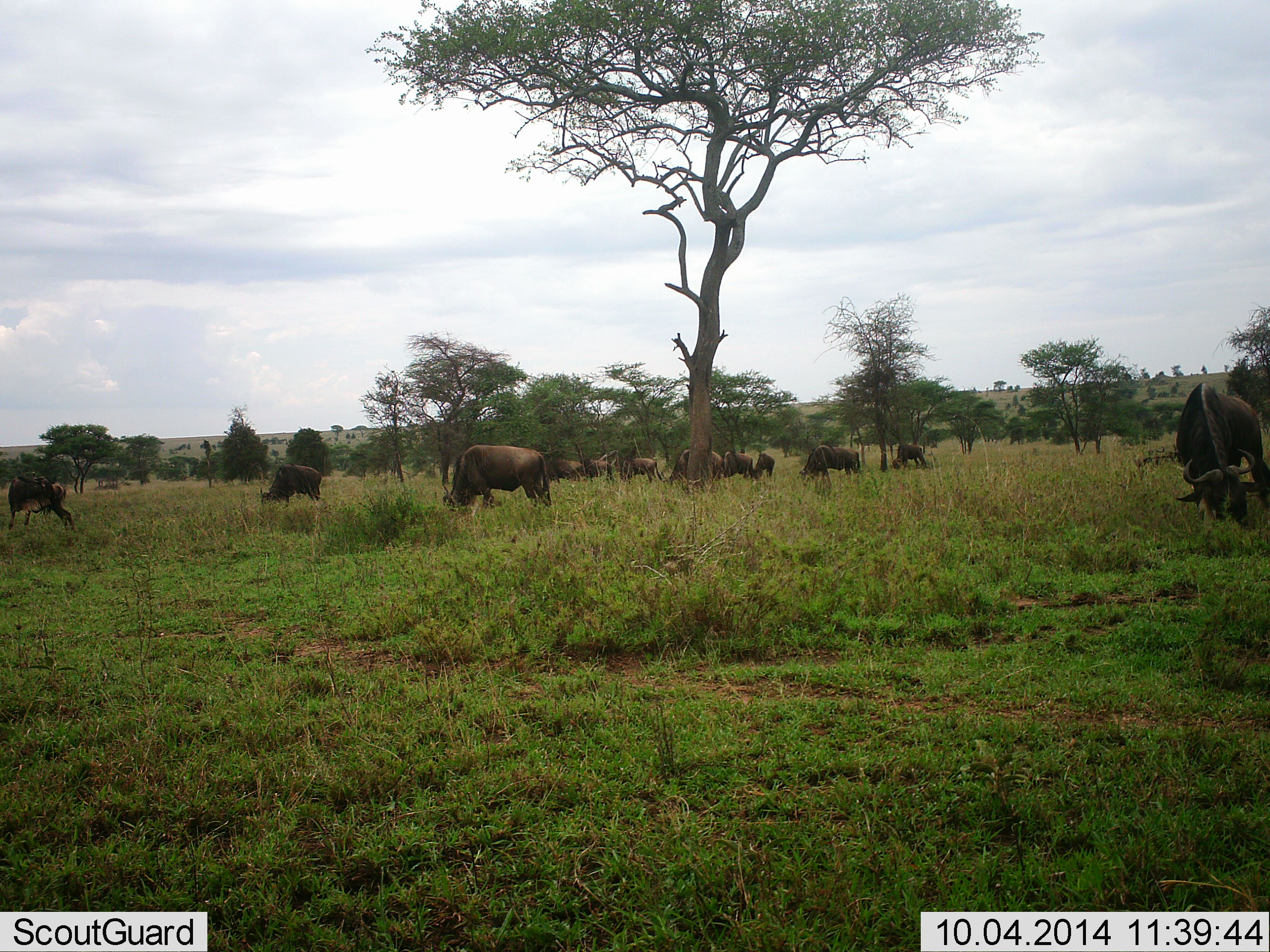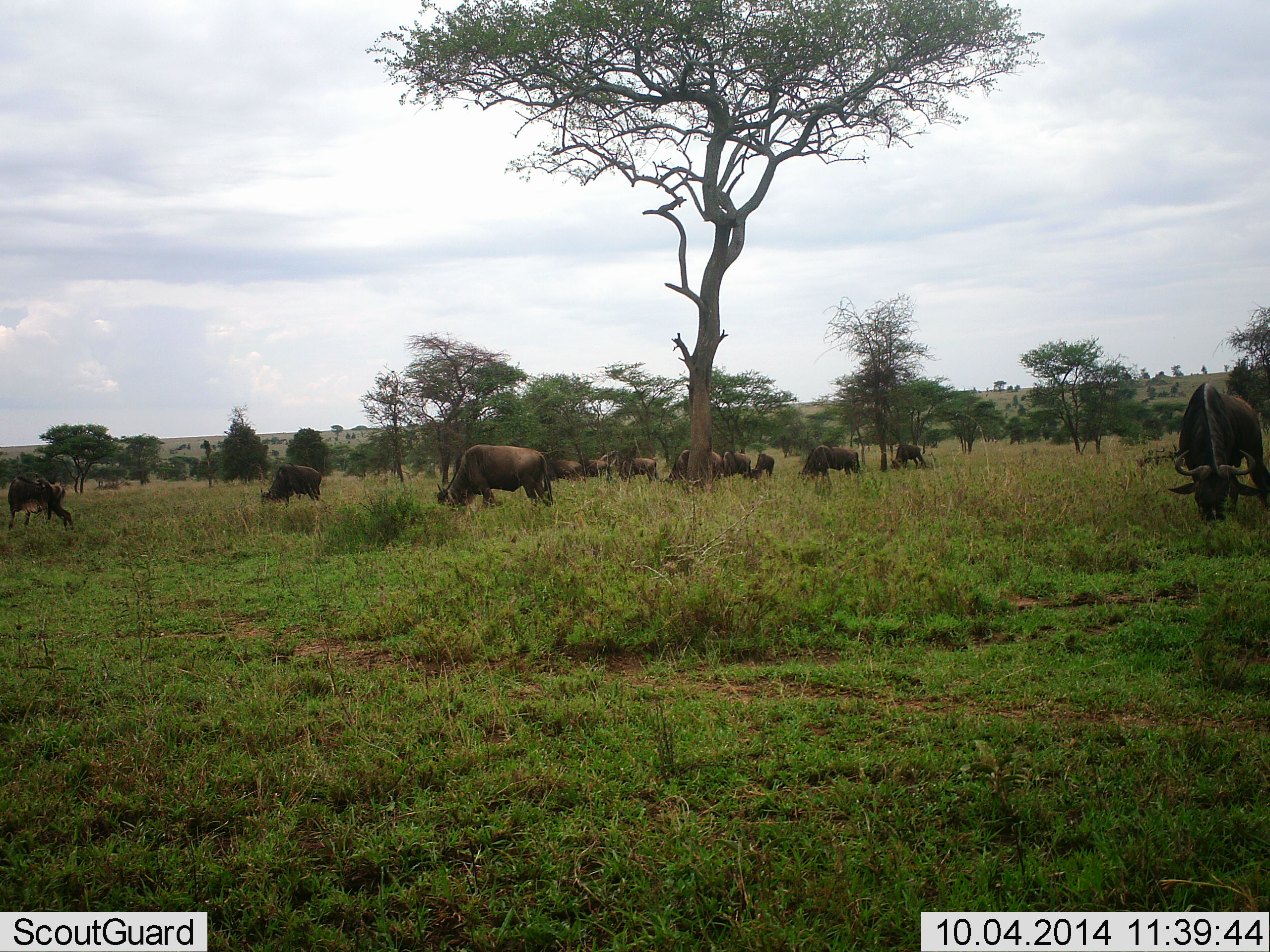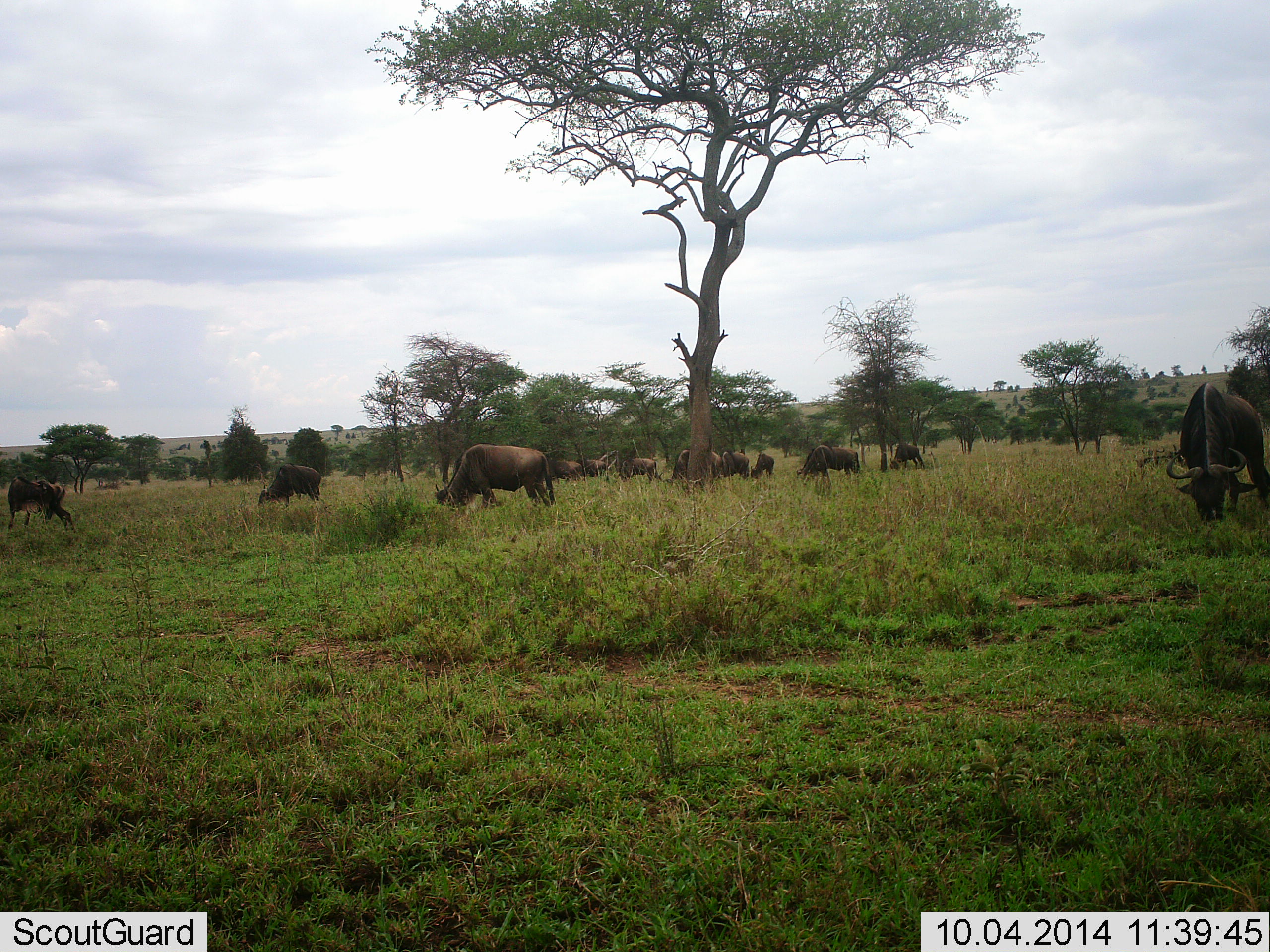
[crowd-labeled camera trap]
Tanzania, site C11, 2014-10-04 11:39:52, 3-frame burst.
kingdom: Animalia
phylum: Chordata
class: Mammalia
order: Artiodactyla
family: Bovidae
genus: Connochaetes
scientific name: Connochaetes taurinus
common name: blue wildebeest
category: wildebeest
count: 11-50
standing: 30%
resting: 0%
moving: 10%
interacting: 10%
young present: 0%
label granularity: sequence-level